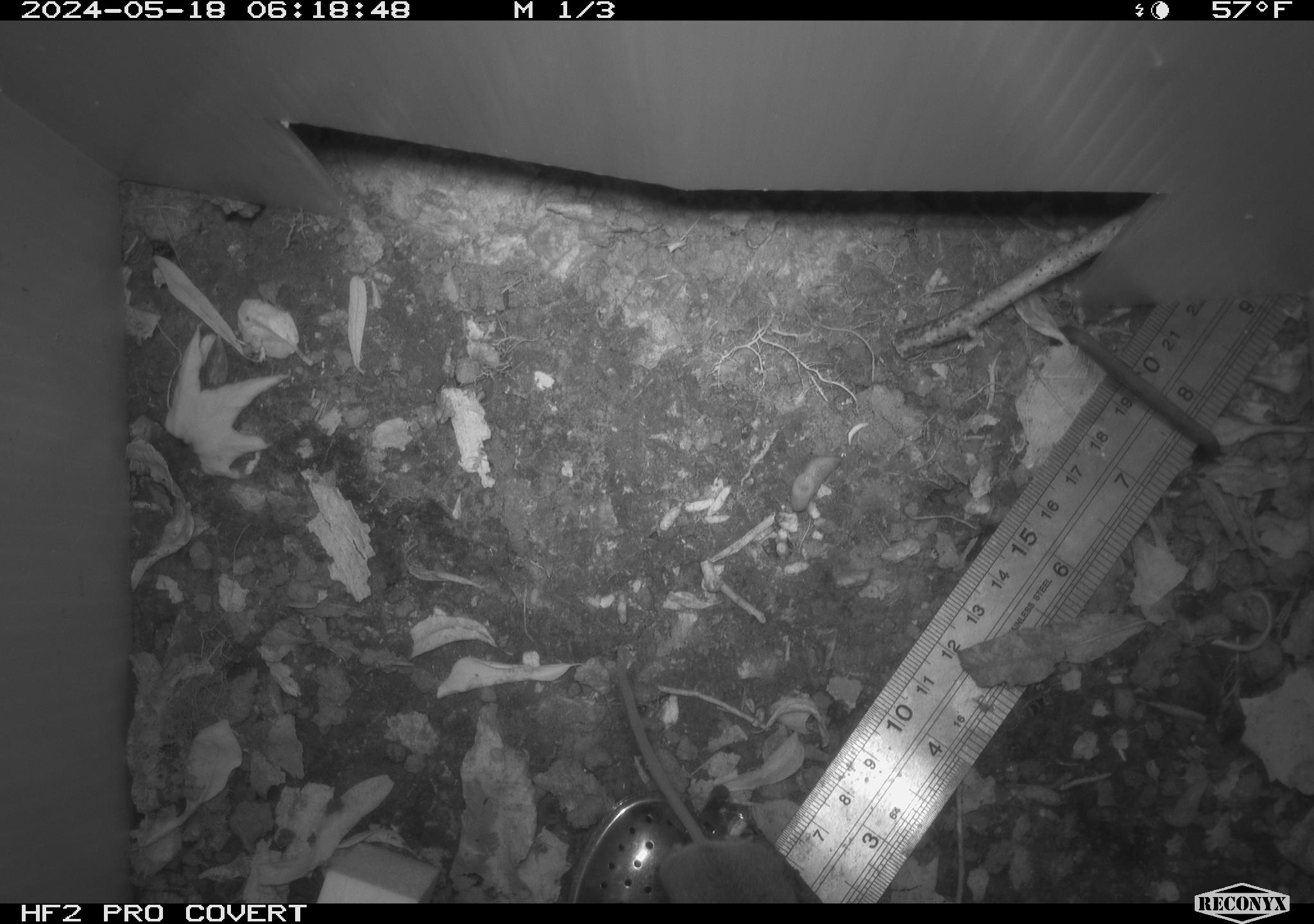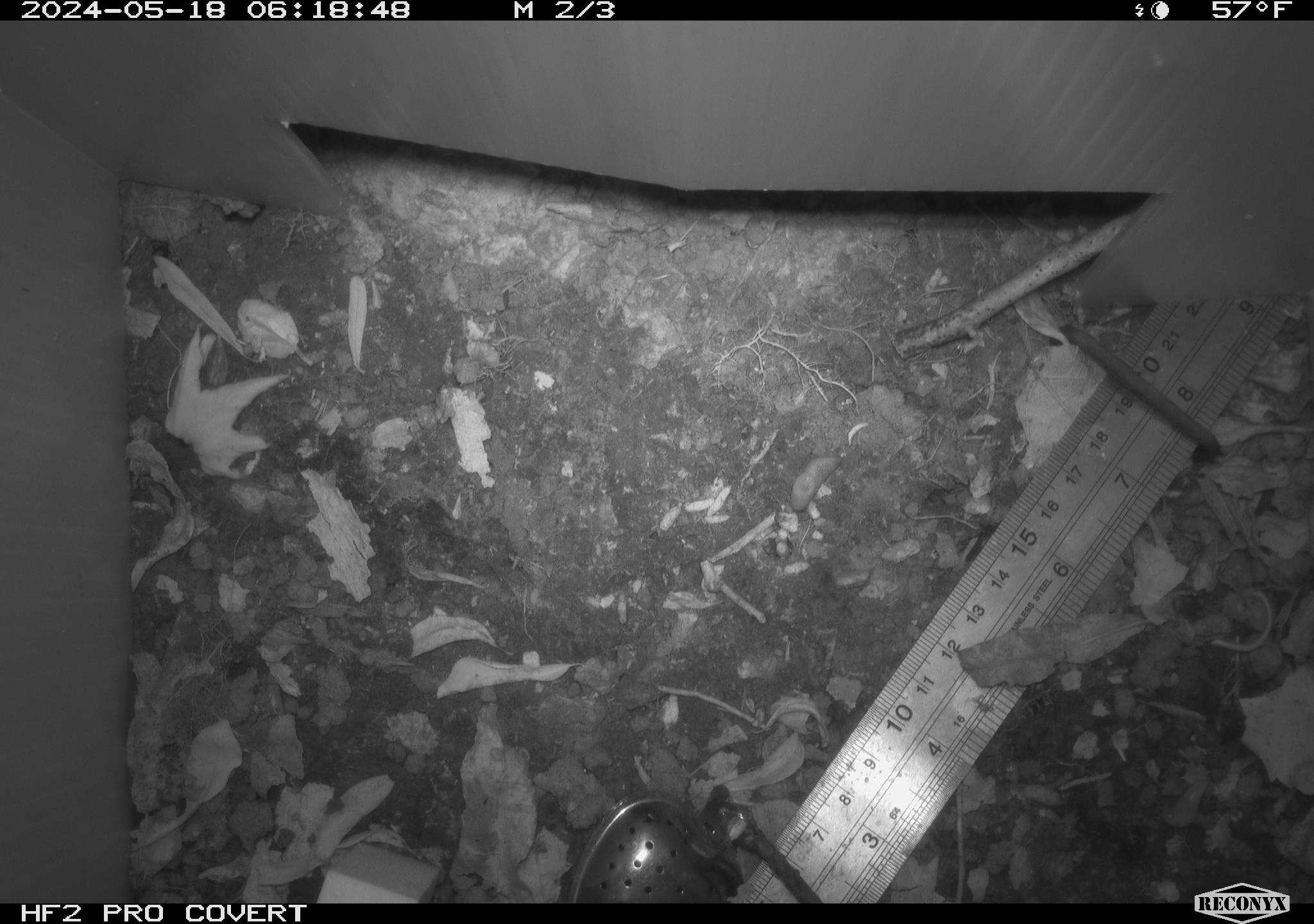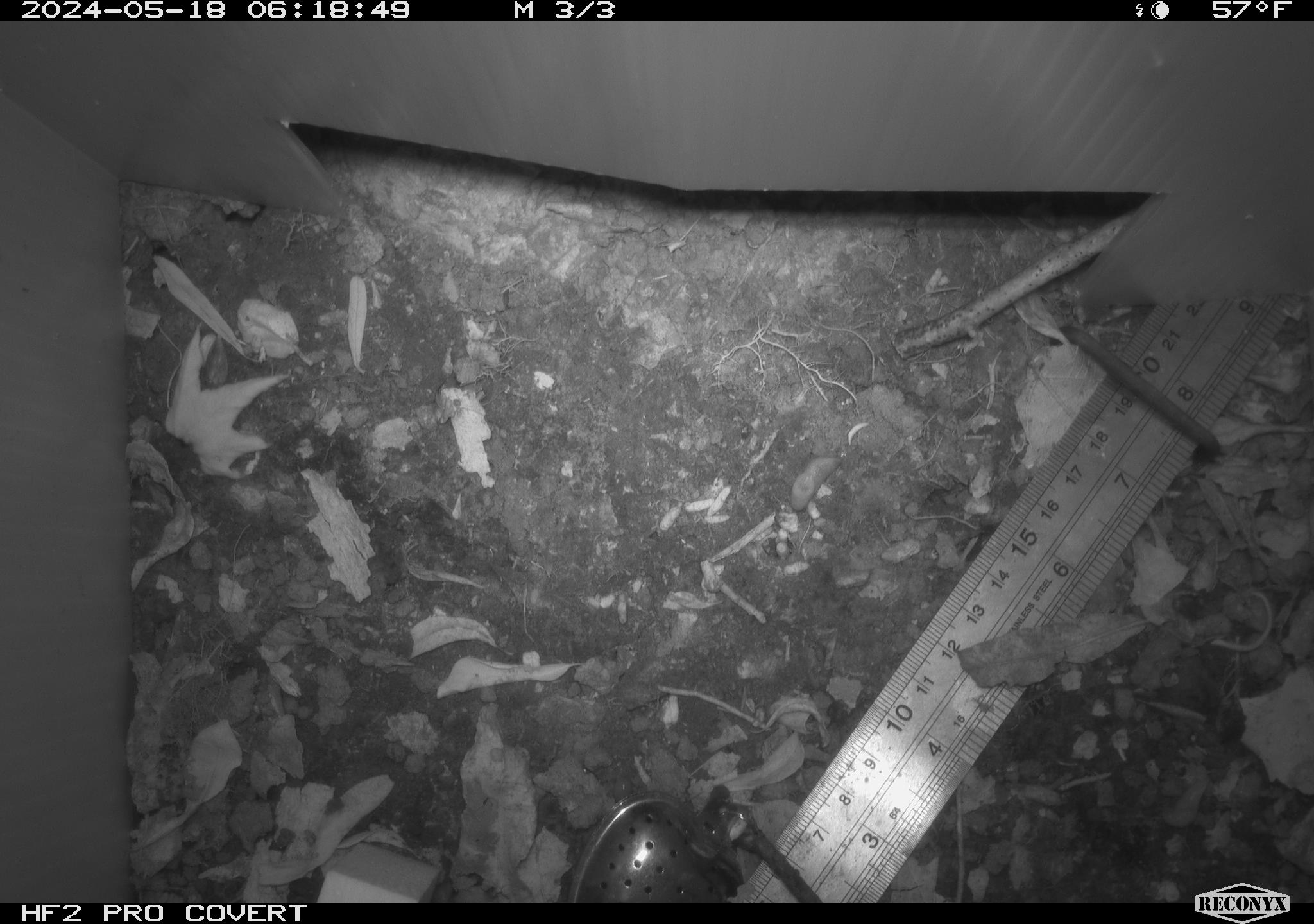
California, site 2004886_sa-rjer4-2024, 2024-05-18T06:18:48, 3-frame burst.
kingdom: Animalia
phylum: Chordata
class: Mammalia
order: Rodentia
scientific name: Rodentia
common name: mouse species